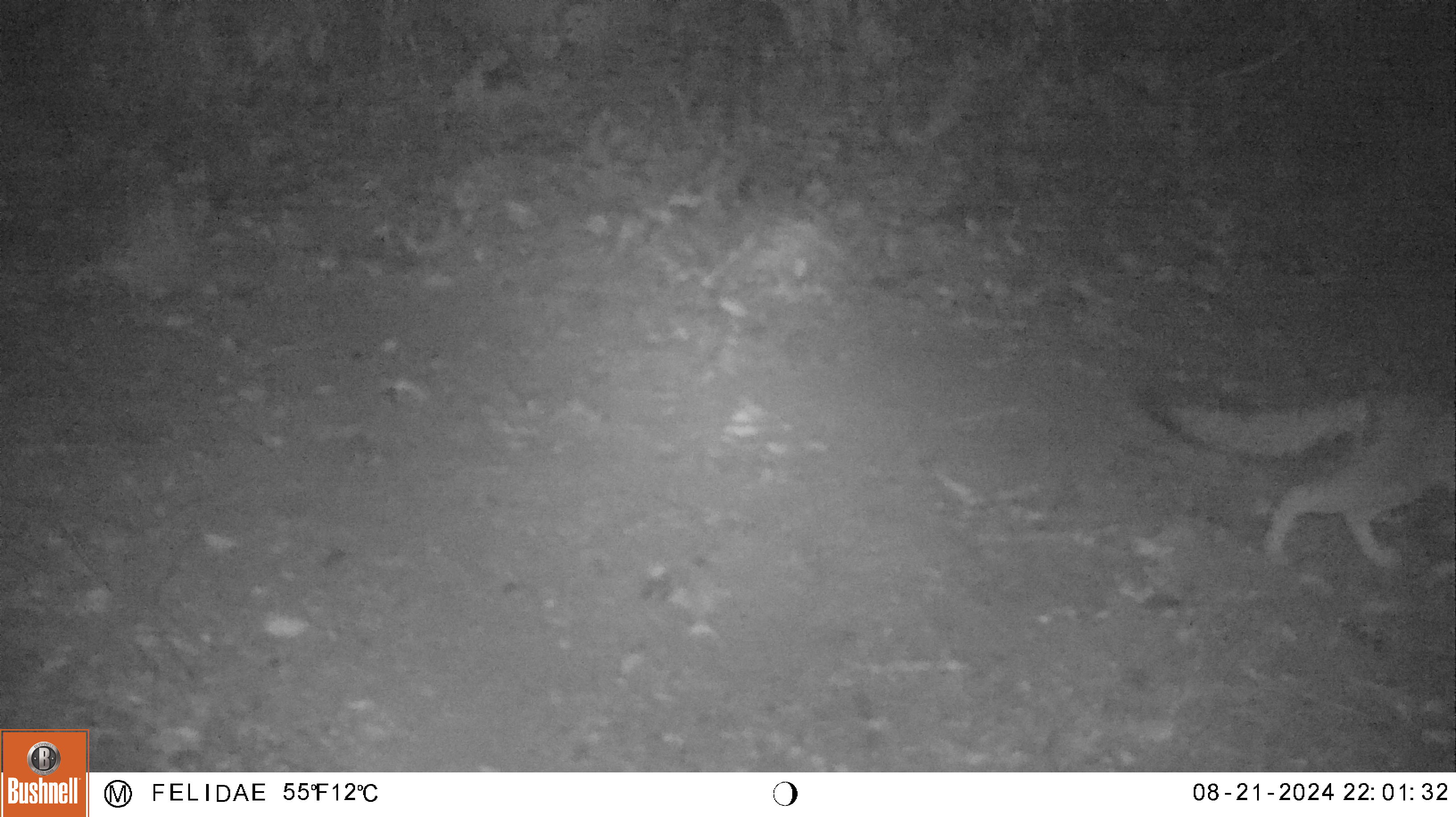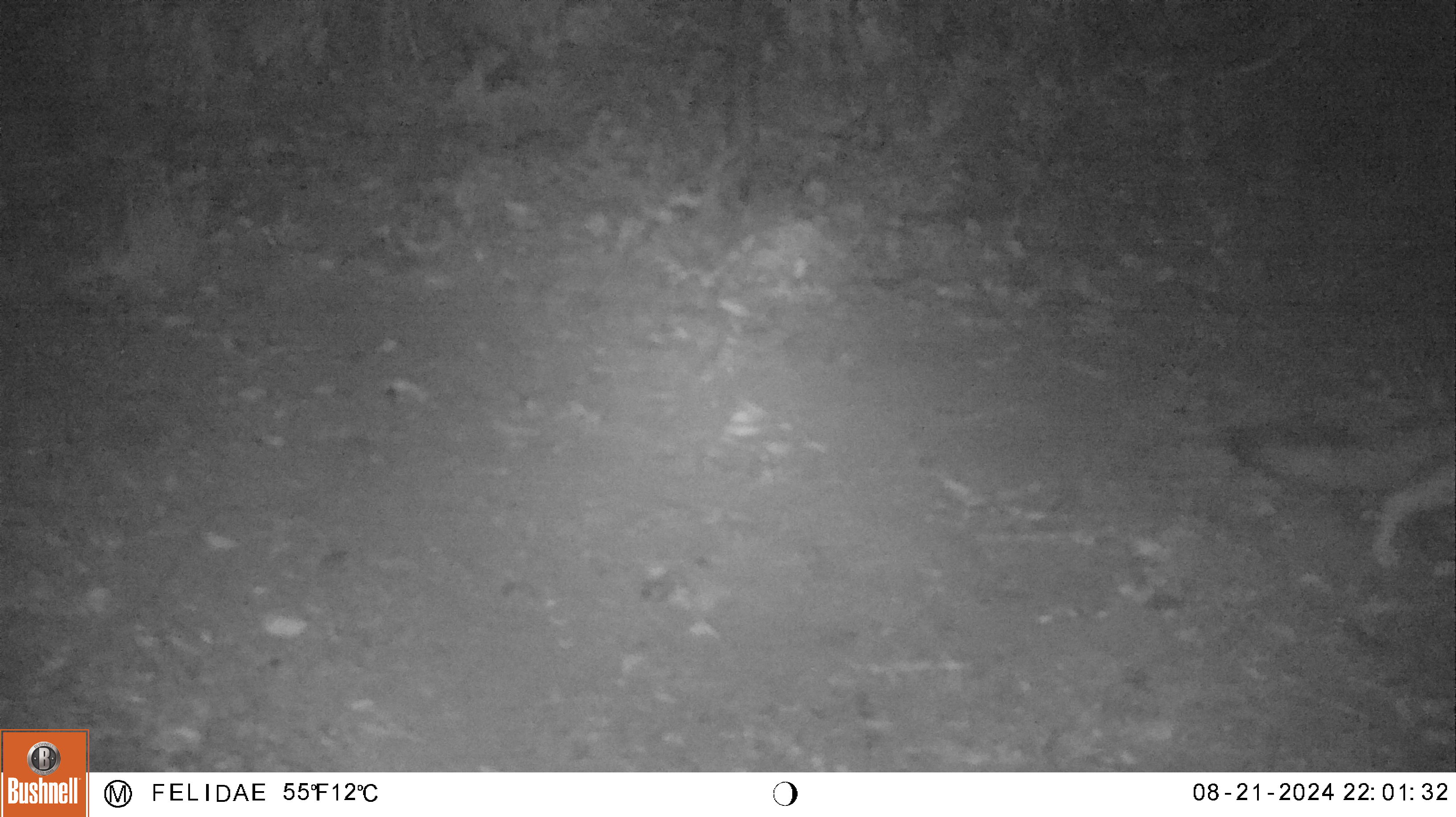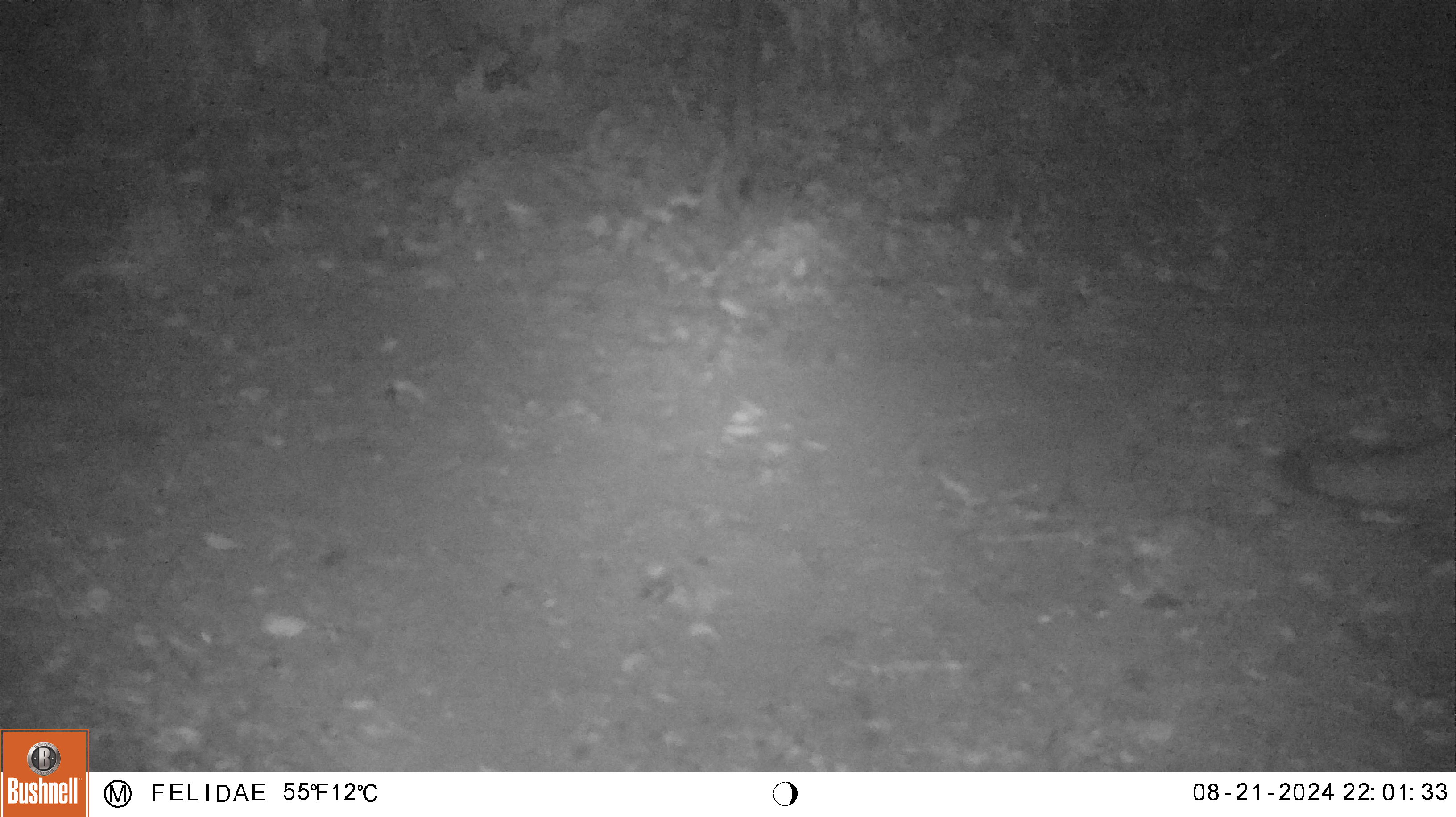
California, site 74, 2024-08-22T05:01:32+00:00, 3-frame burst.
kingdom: Animalia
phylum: Chordata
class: Mammalia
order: Carnivora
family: Canidae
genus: Urocyon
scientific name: Urocyon cinereoargenteus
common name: gray fox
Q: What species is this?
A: Gray fox (Urocyon cinereoargenteus).